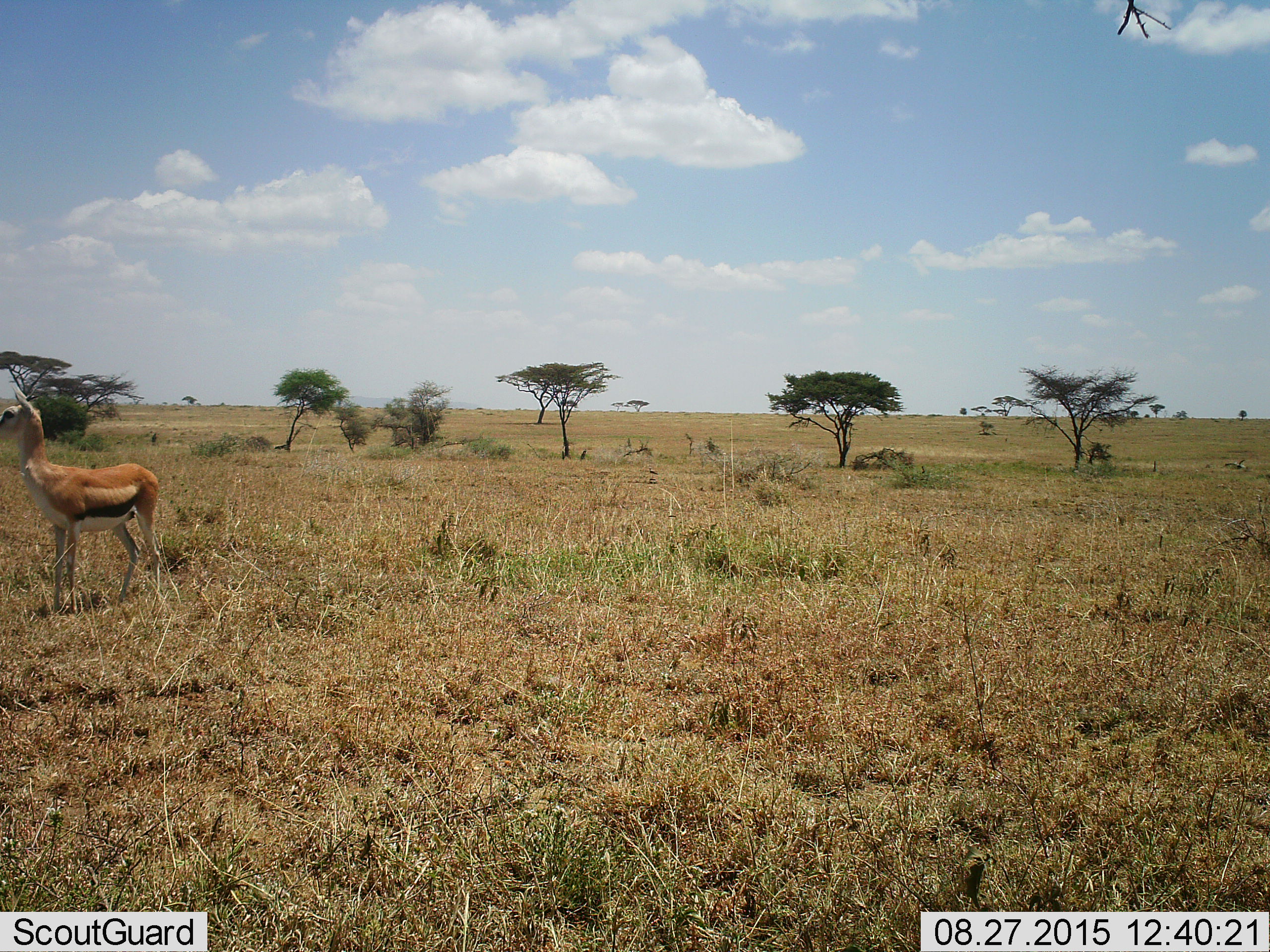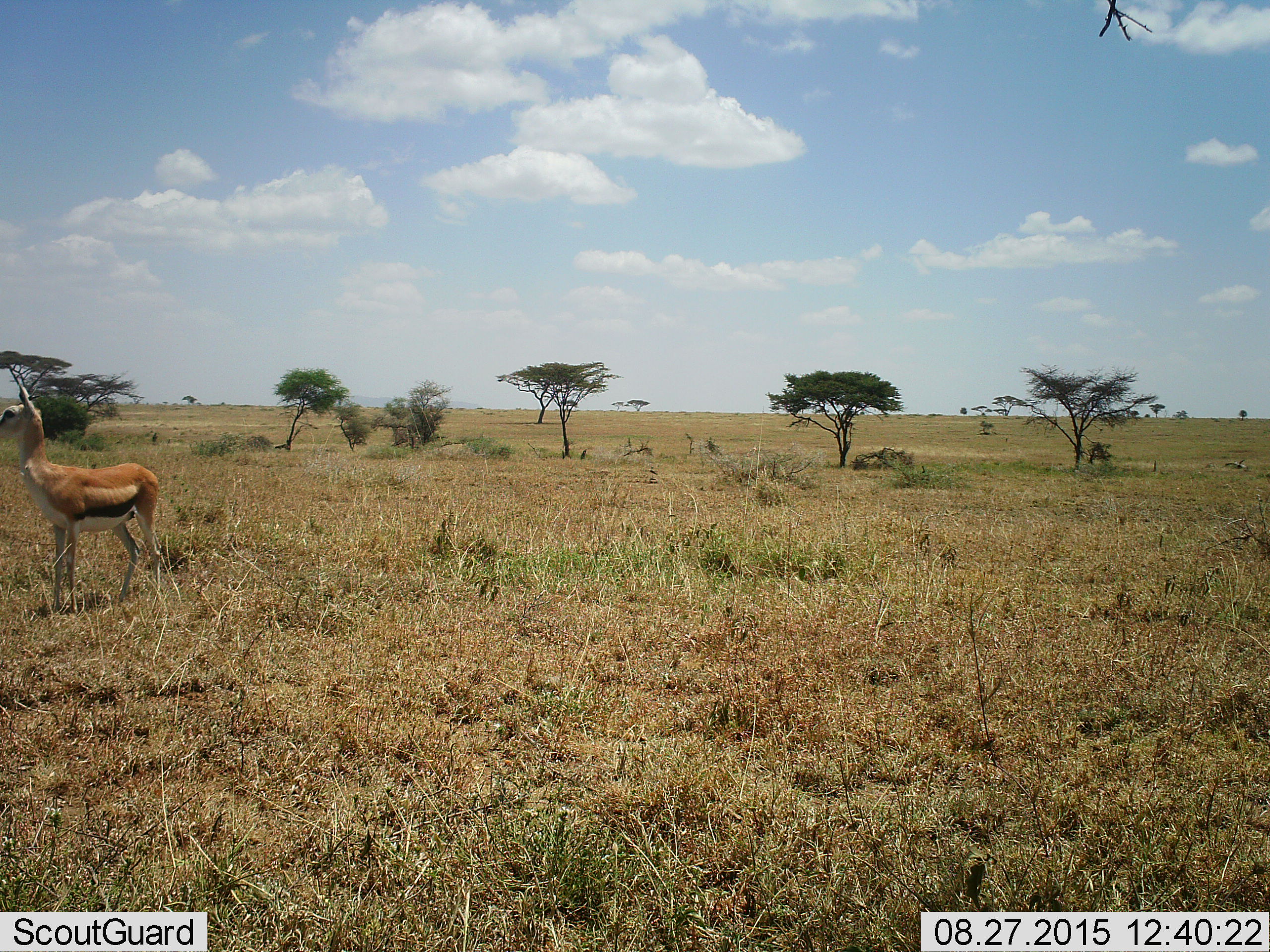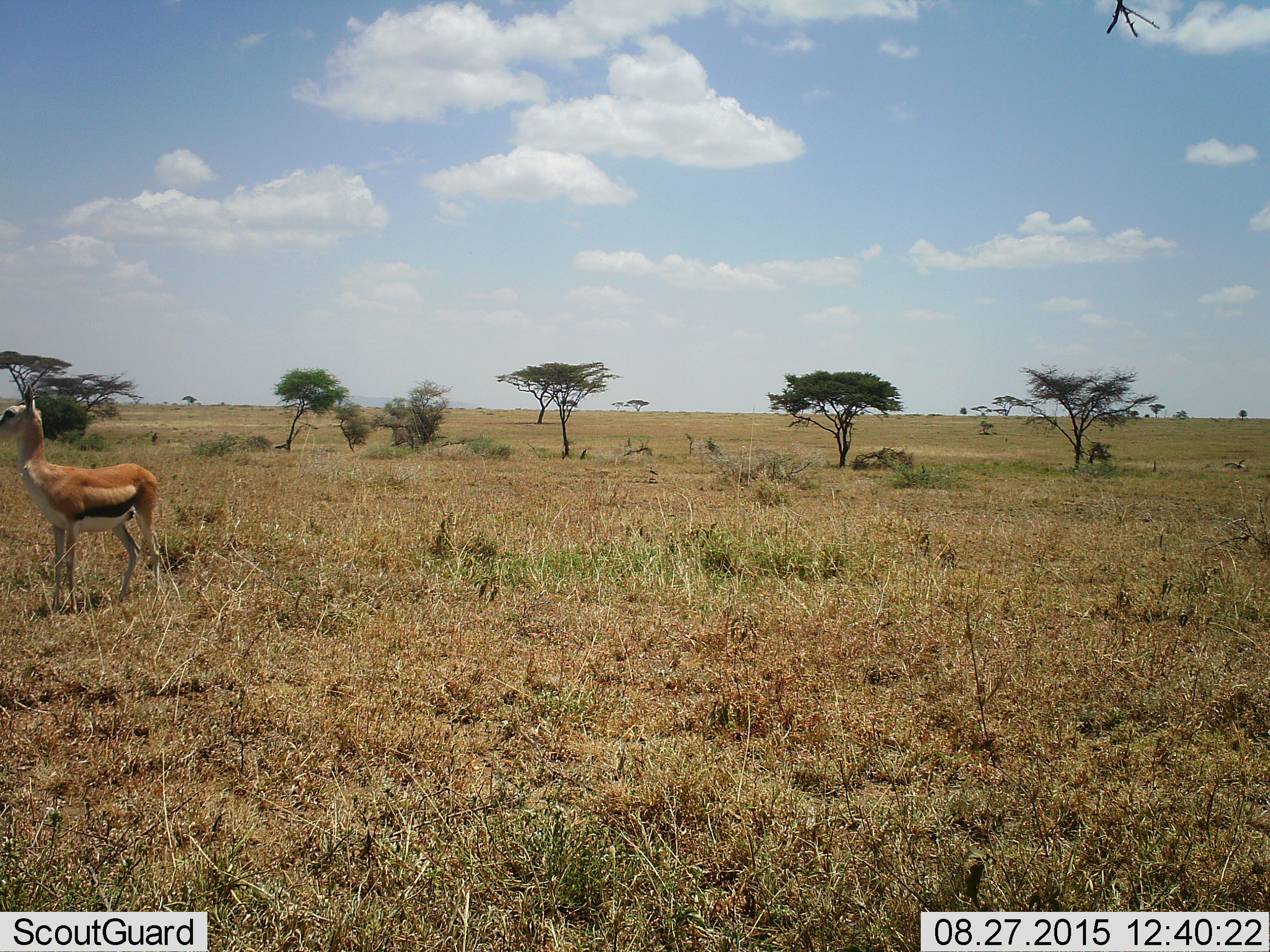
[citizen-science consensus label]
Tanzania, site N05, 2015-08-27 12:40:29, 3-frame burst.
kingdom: Animalia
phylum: Chordata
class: Mammalia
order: Artiodactyla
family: Bovidae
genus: Eudorcas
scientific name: Eudorcas thomsonii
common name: thomson's gazelle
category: gazellethomsons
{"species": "gazellethomsons (thomson's gazelle) (Eudorcas thomsonii)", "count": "1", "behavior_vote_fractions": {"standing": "100%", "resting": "0%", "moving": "0%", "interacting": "0%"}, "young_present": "0%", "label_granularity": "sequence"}